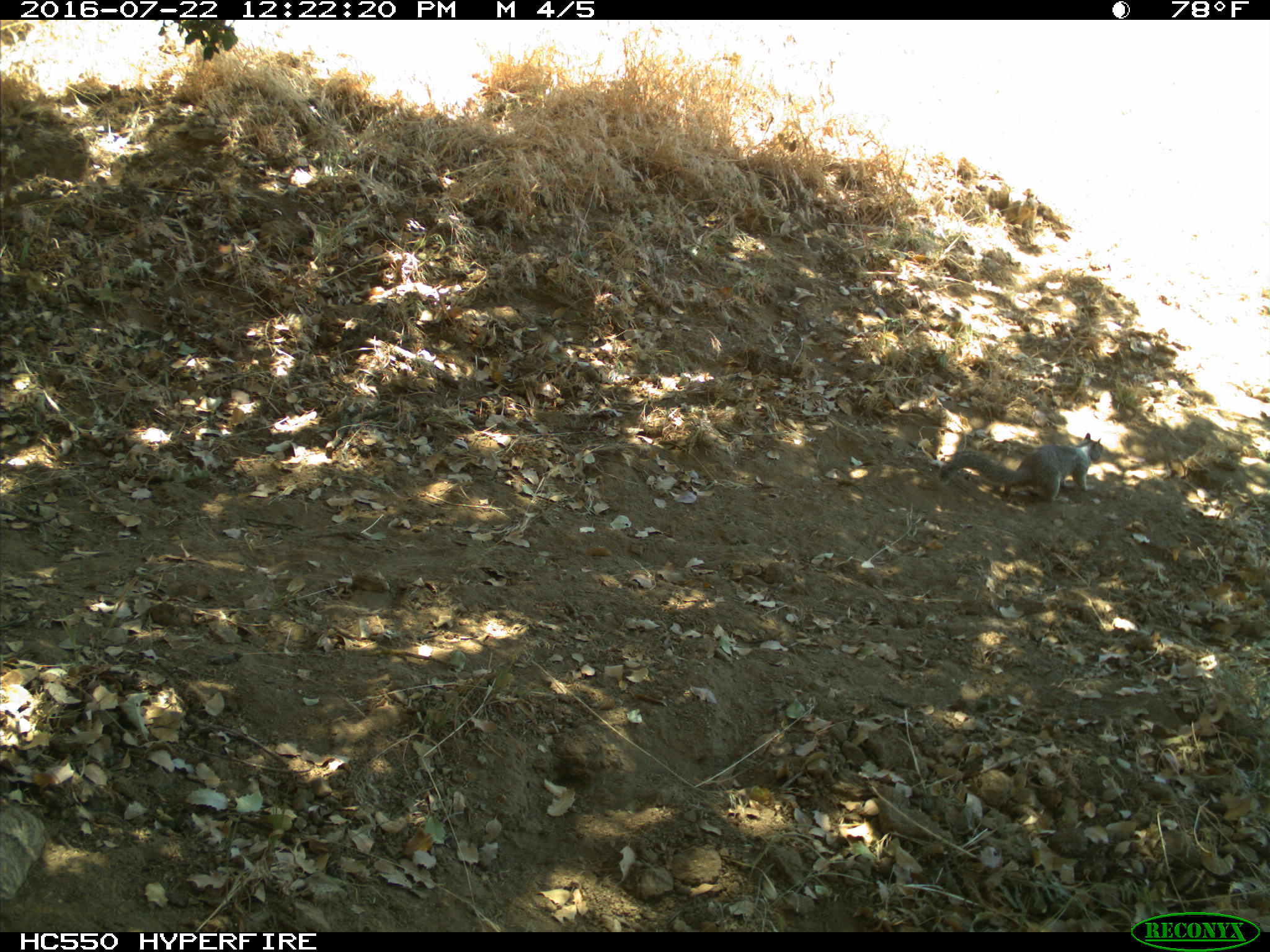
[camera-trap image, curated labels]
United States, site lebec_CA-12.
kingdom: Animalia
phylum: Chordata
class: Mammalia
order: Rodentia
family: Sciuridae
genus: Otospermophilus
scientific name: Otospermophilus beecheyi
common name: california ground squirrel